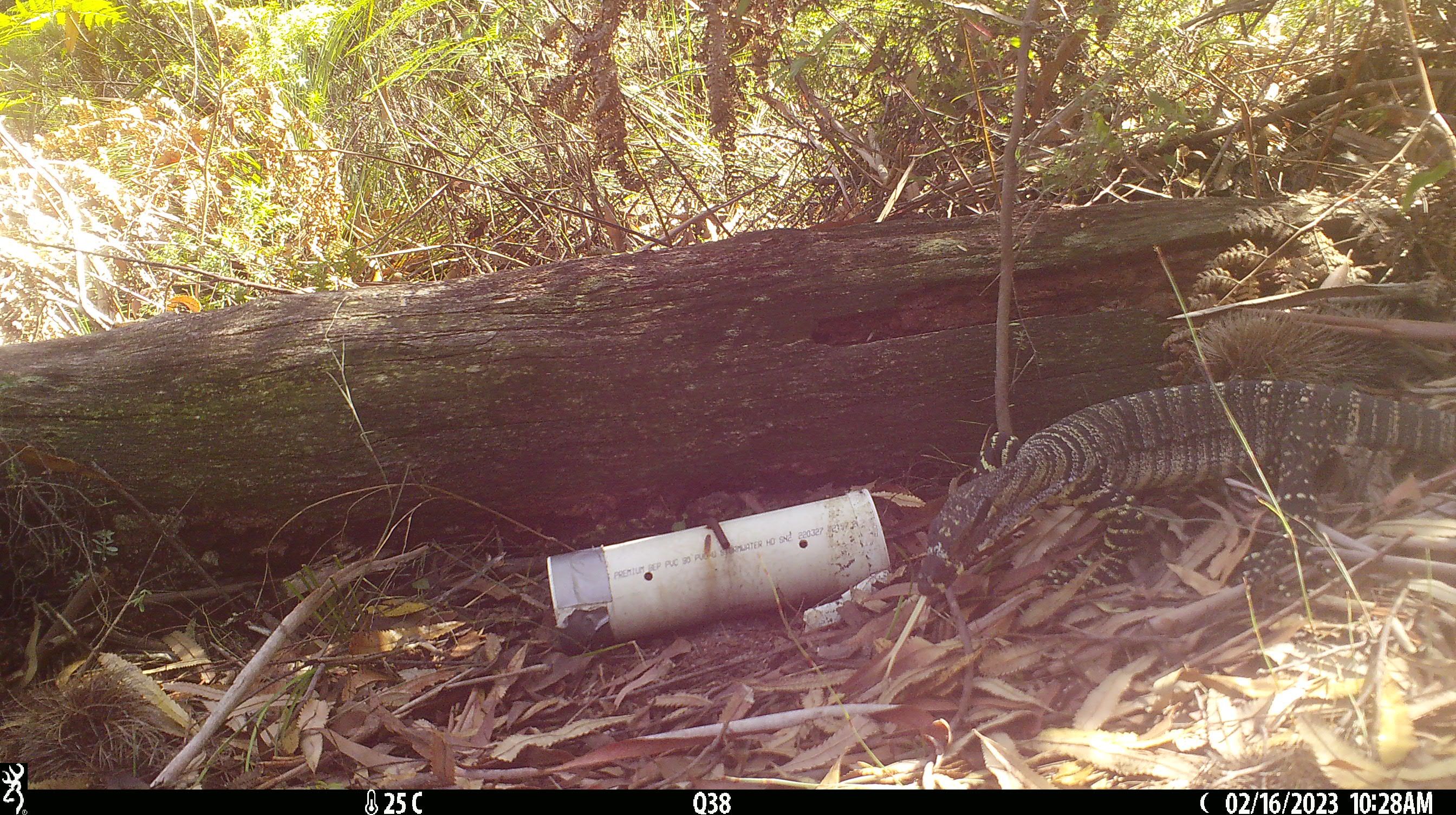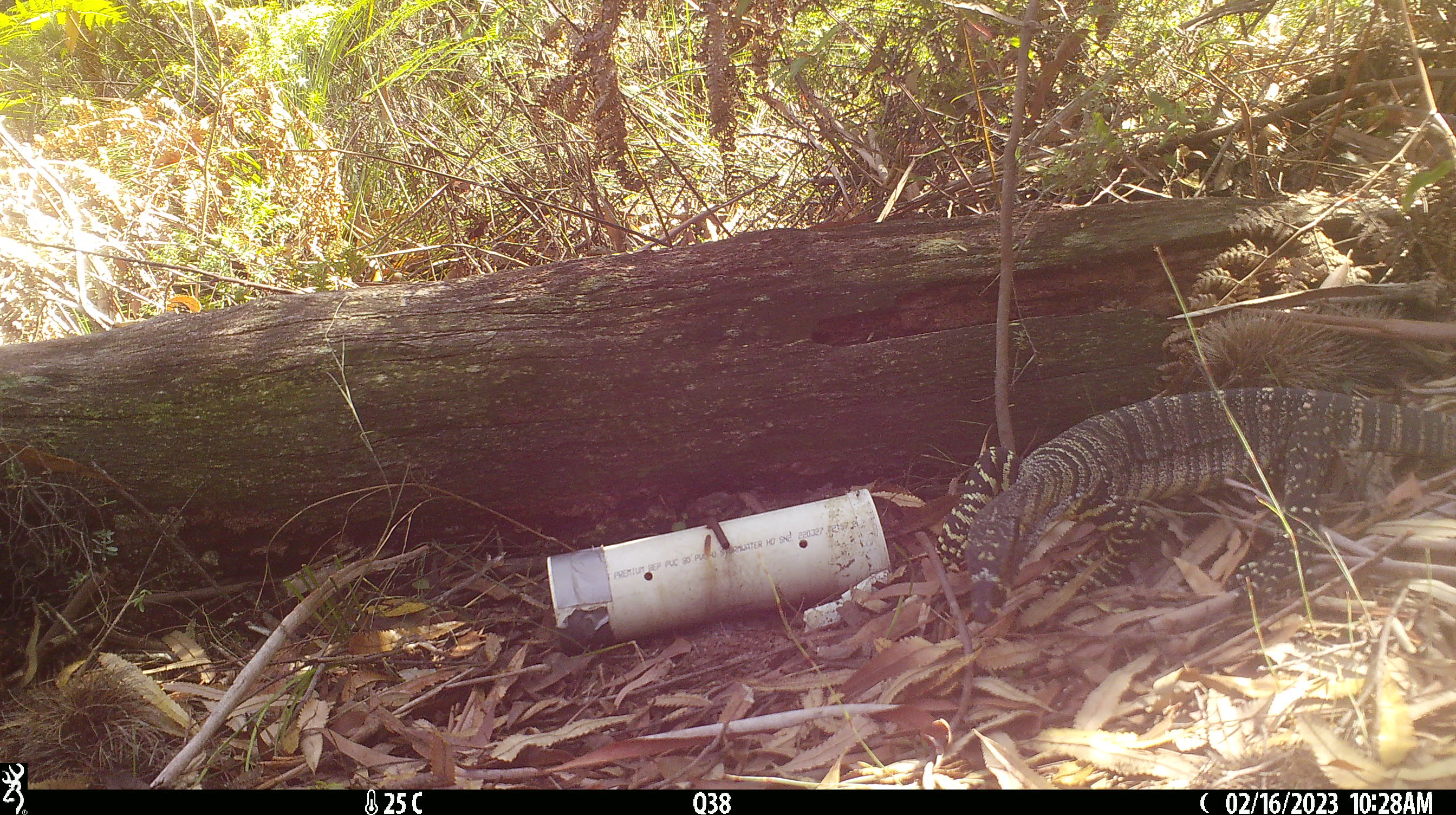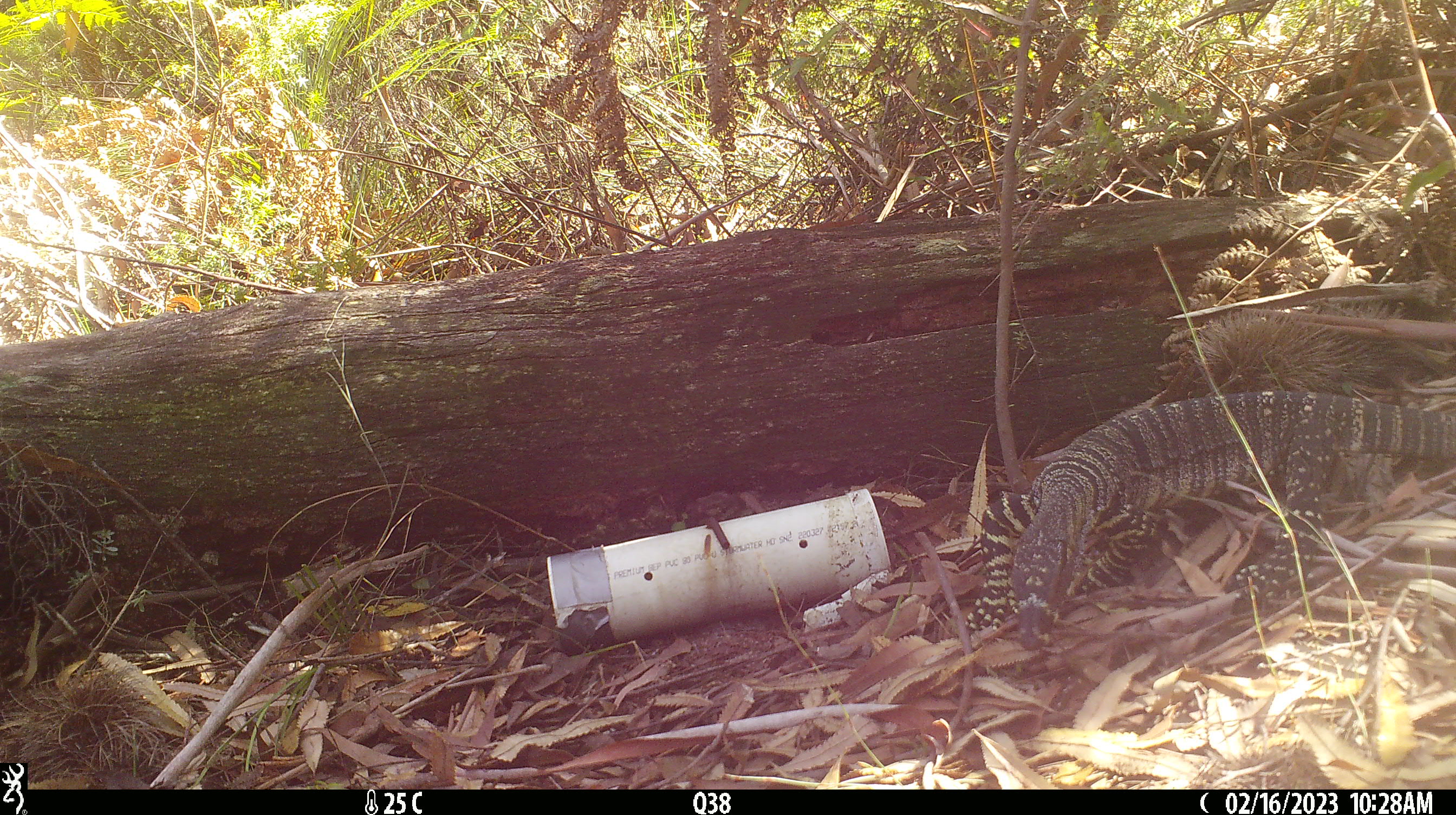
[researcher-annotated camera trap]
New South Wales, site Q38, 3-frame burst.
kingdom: Animalia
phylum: Chordata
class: Reptilia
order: Squamata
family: Varanidae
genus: Varanus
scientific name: Varanus varius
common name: lace monitor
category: goanna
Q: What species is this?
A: Goanna (lace monitor) (Varanus varius).